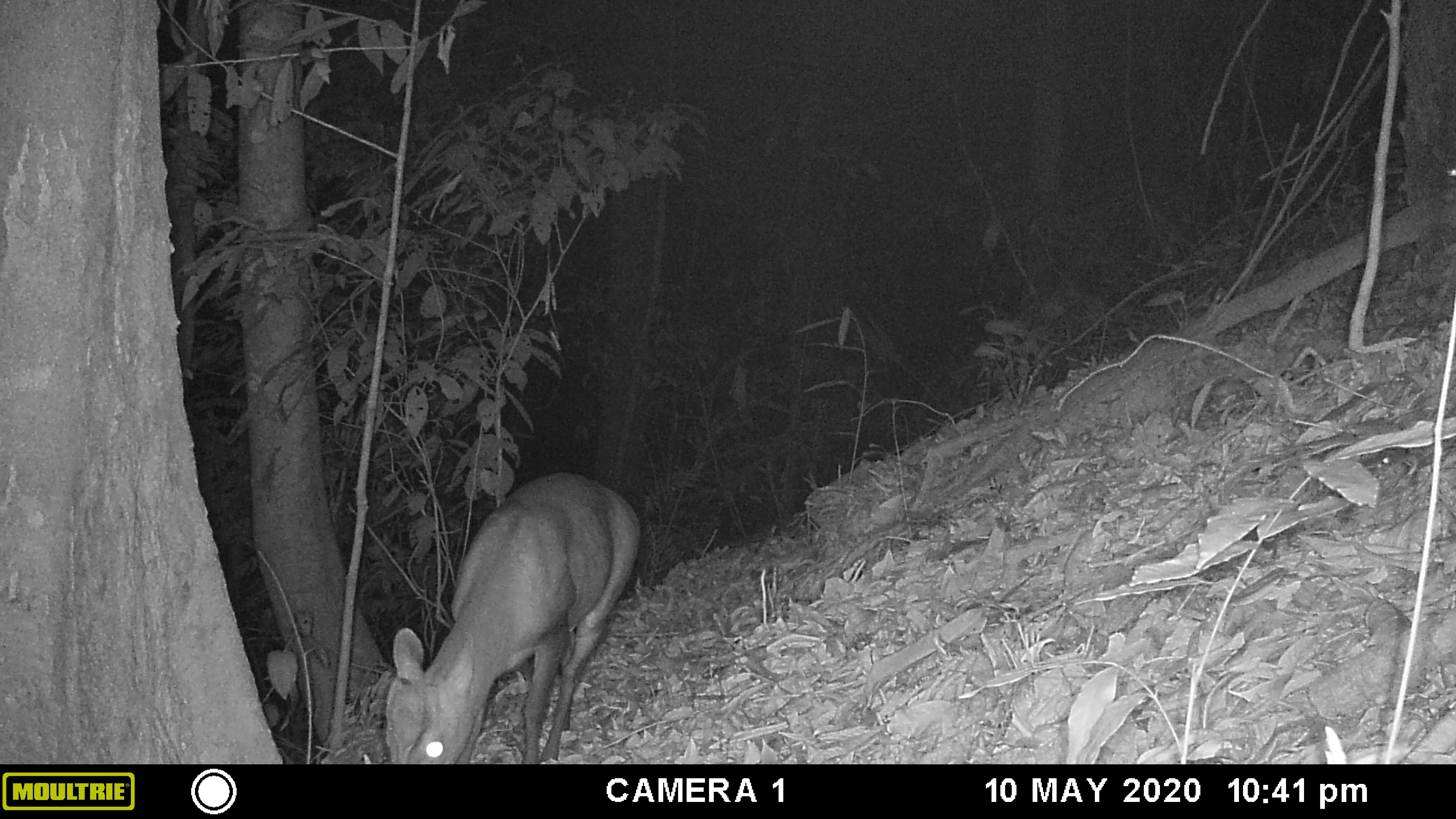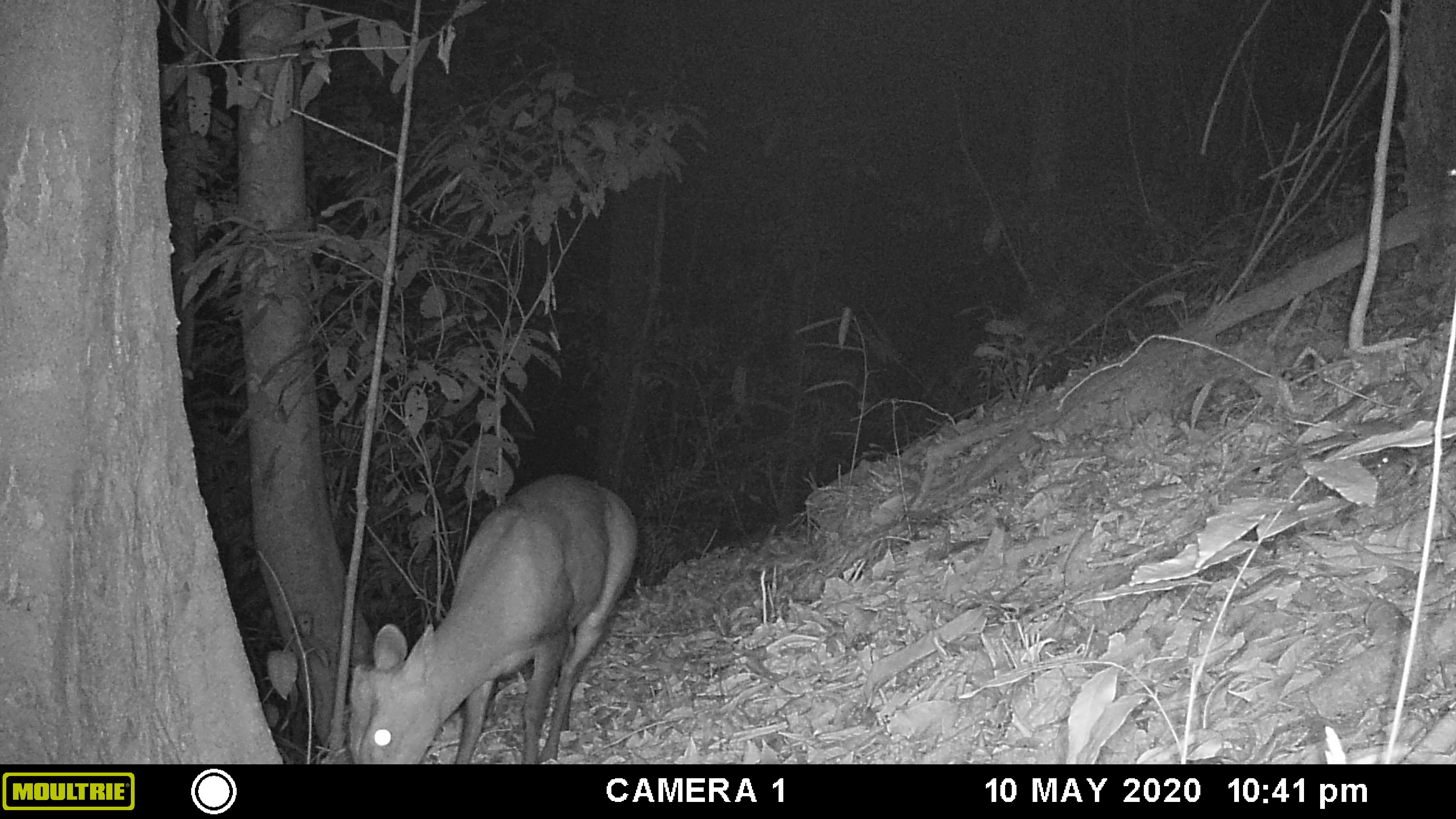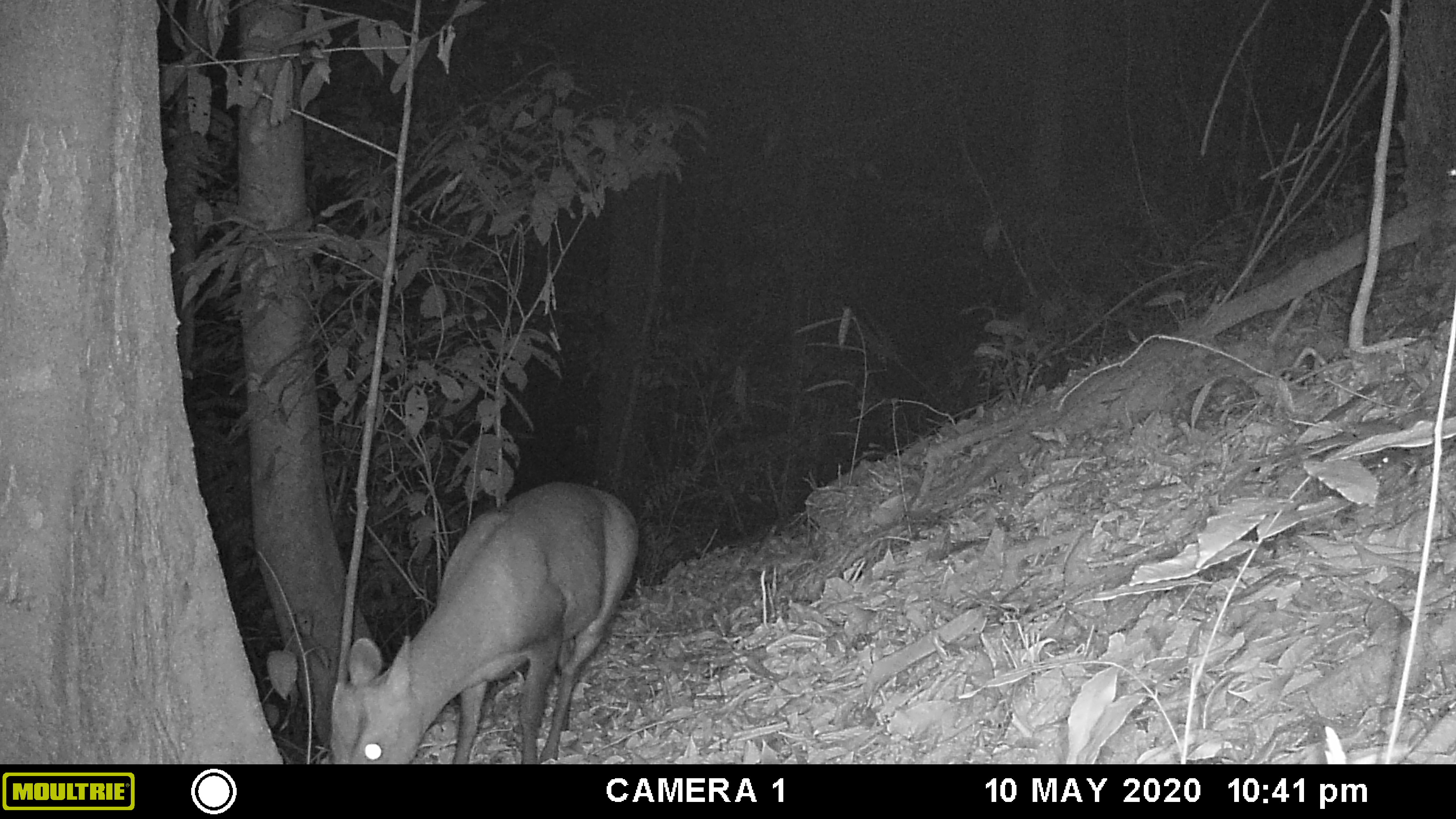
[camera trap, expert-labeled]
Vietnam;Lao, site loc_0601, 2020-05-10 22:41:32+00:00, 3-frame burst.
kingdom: Animalia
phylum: Chordata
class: Mammalia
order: Artiodactyla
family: Cervidae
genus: Muntiacus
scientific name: Muntiacus rooseveltorum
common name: roosevelt's muntjac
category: roosevelts muntjac group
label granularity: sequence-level